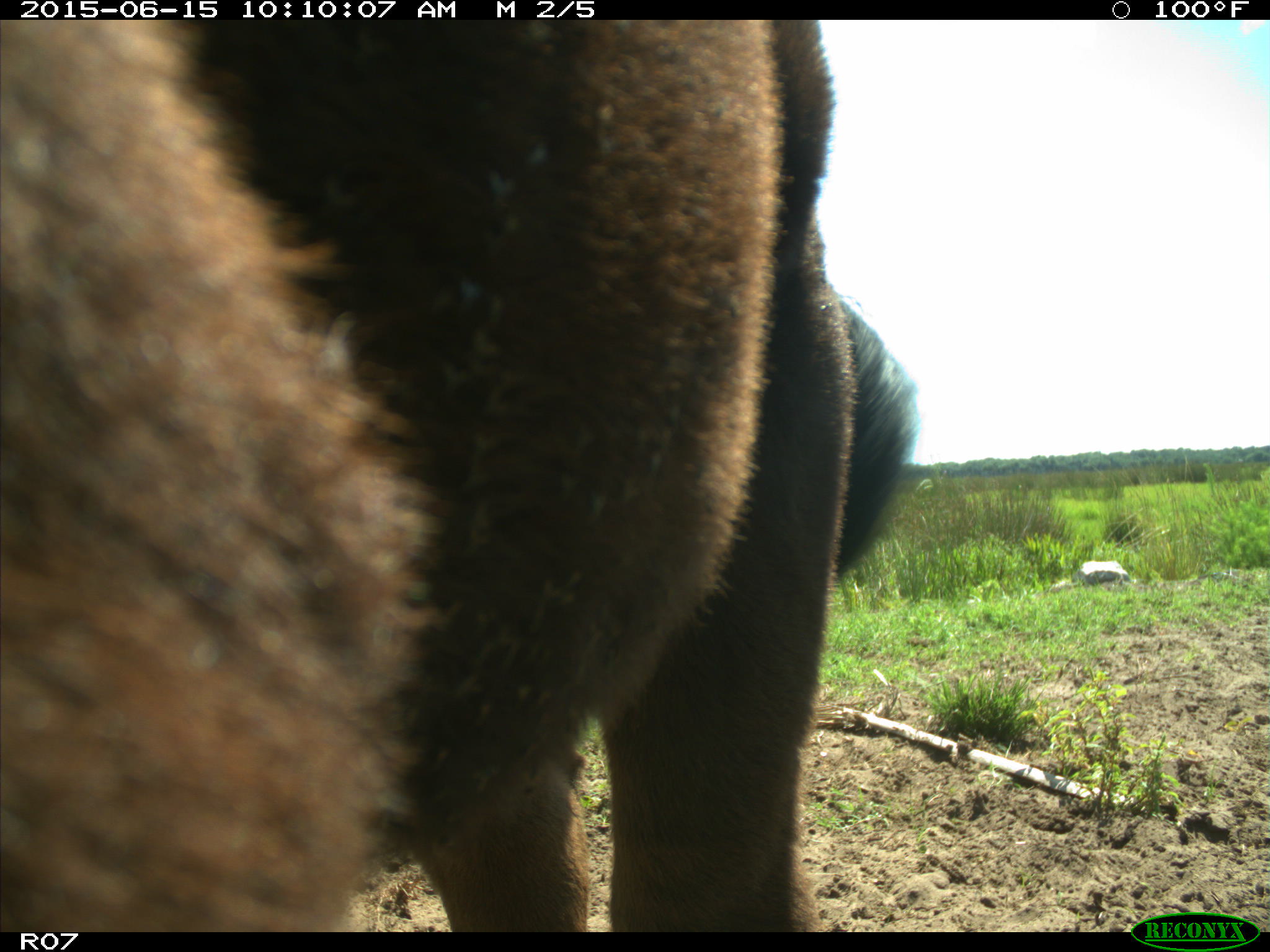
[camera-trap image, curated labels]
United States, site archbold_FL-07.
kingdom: Animalia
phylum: Chordata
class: Mammalia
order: Artiodactyla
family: Bovidae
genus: Bos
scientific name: Bos taurus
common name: domestic cow